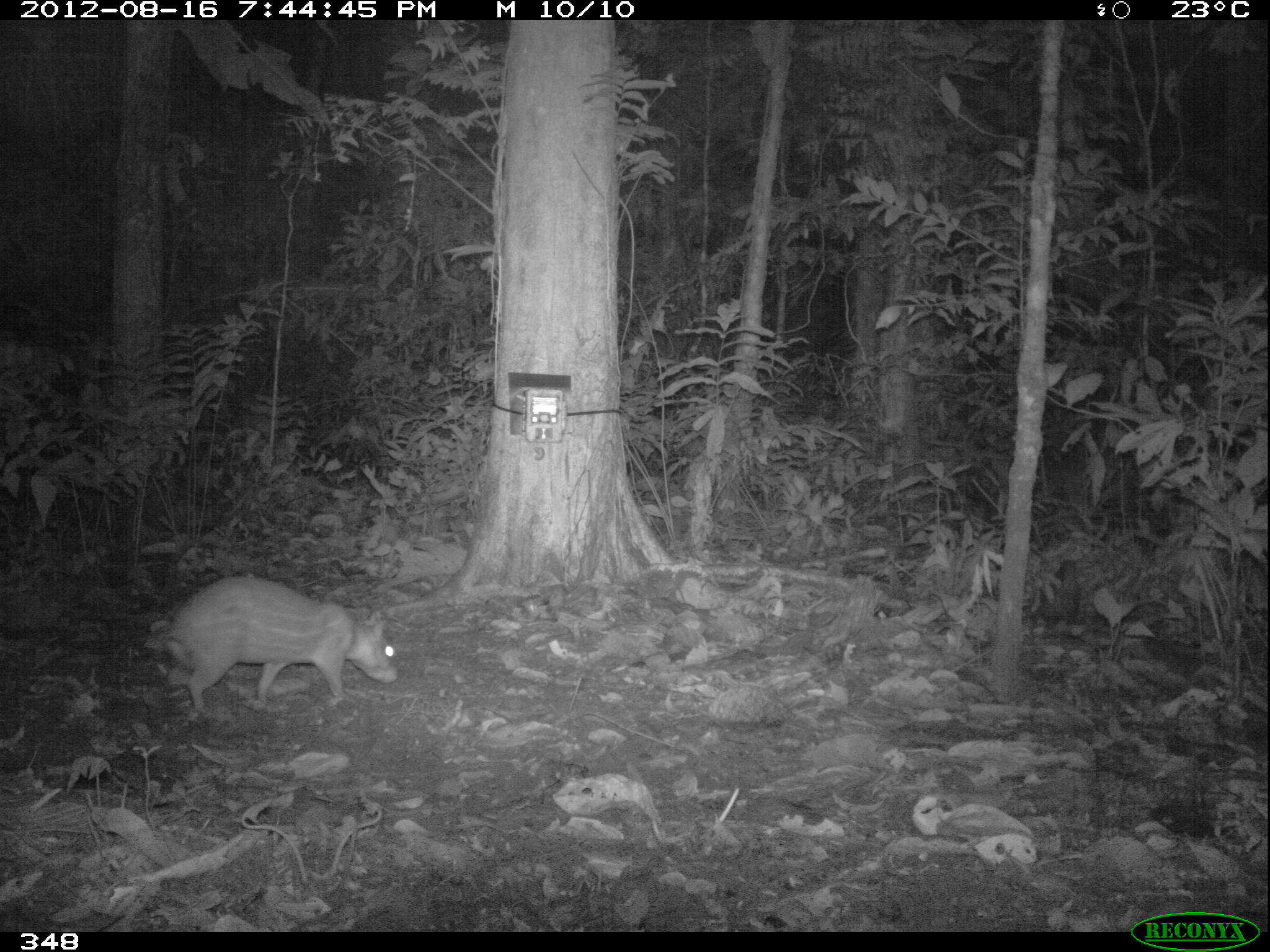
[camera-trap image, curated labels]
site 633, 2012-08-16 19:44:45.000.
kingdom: Animalia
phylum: Chordata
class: Mammalia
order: Rodentia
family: Cuniculidae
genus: Cuniculus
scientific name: Cuniculus paca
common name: spotted paca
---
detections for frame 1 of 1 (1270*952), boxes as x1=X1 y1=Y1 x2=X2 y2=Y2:
cuniculus paca: x1=141 y1=572 x2=399 y2=716